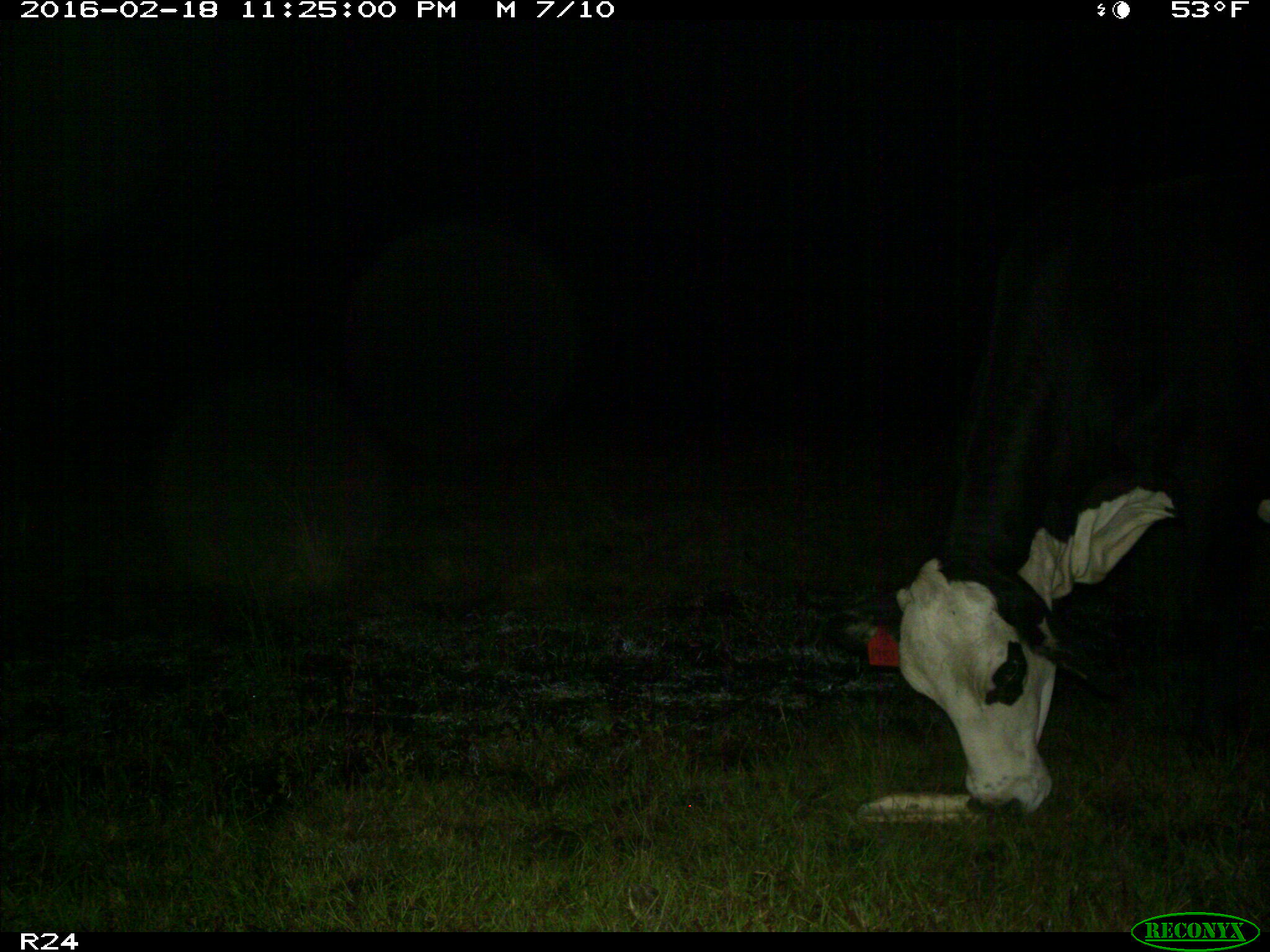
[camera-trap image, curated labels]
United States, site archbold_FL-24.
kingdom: Animalia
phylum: Chordata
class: Mammalia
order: Artiodactyla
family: Bovidae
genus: Bos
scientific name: Bos taurus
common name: domestic cow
Bos taurus (domestic cow).